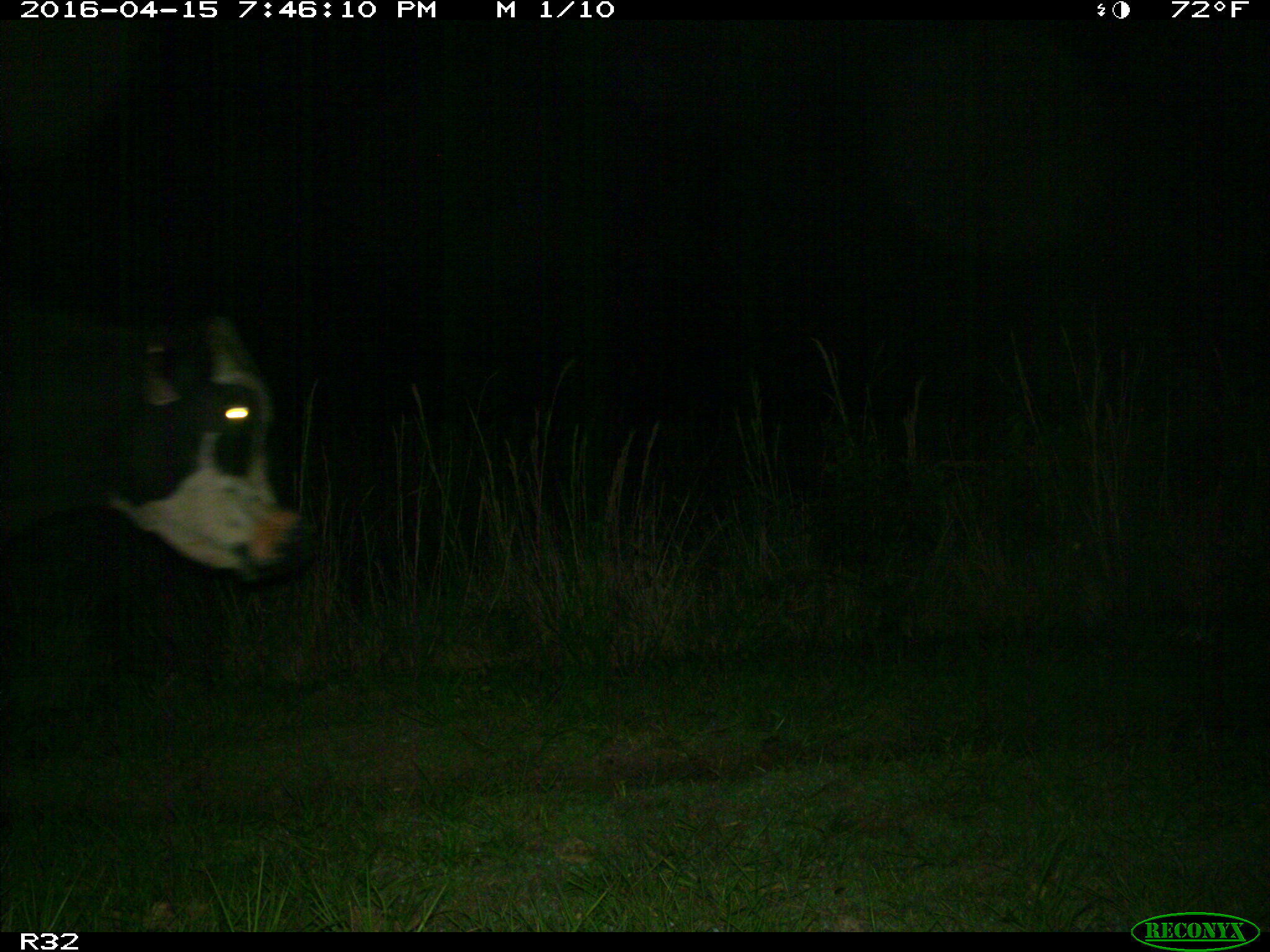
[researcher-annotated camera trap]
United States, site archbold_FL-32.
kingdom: Animalia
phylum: Chordata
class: Mammalia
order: Artiodactyla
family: Bovidae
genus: Bos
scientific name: Bos taurus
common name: domestic cow